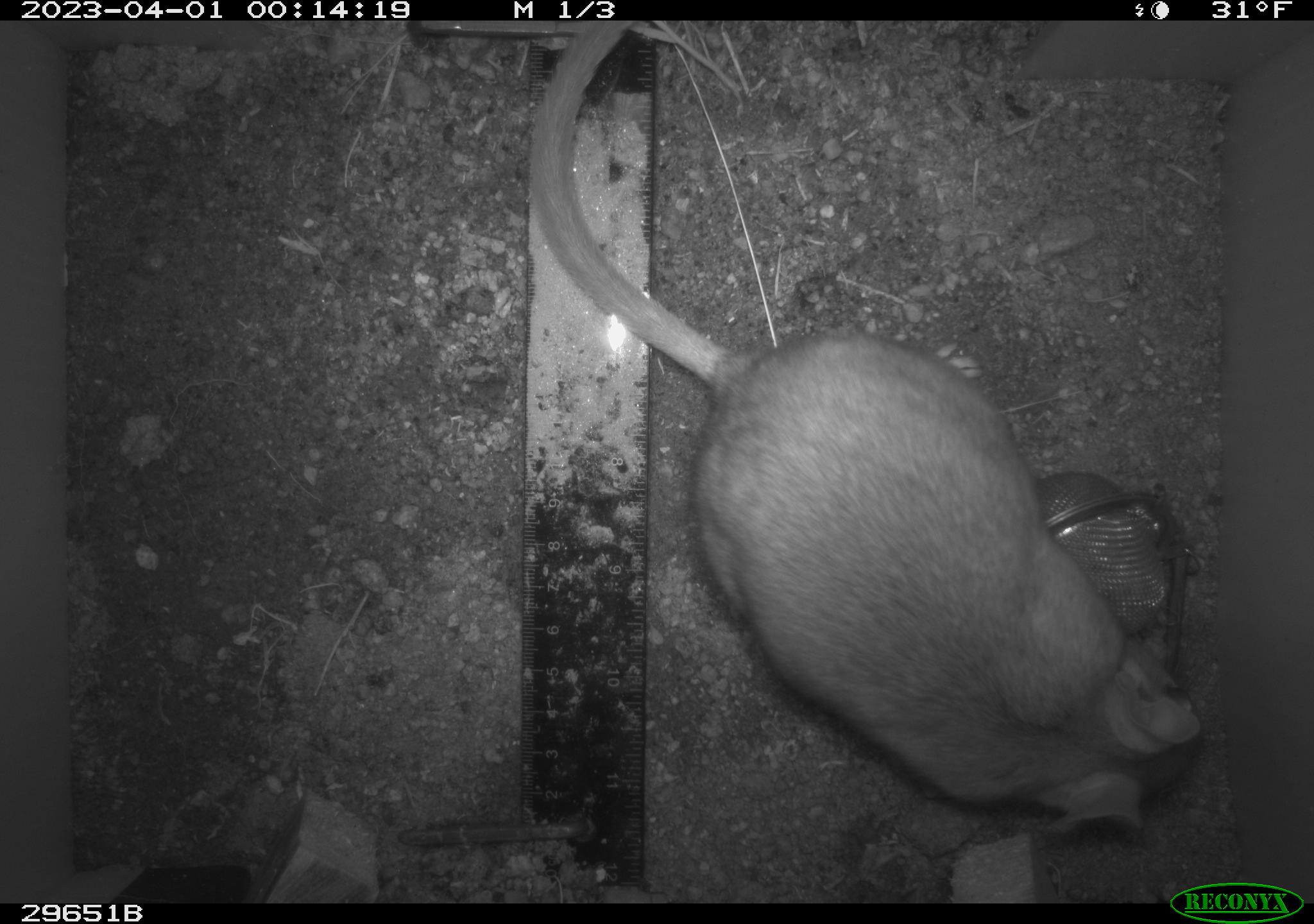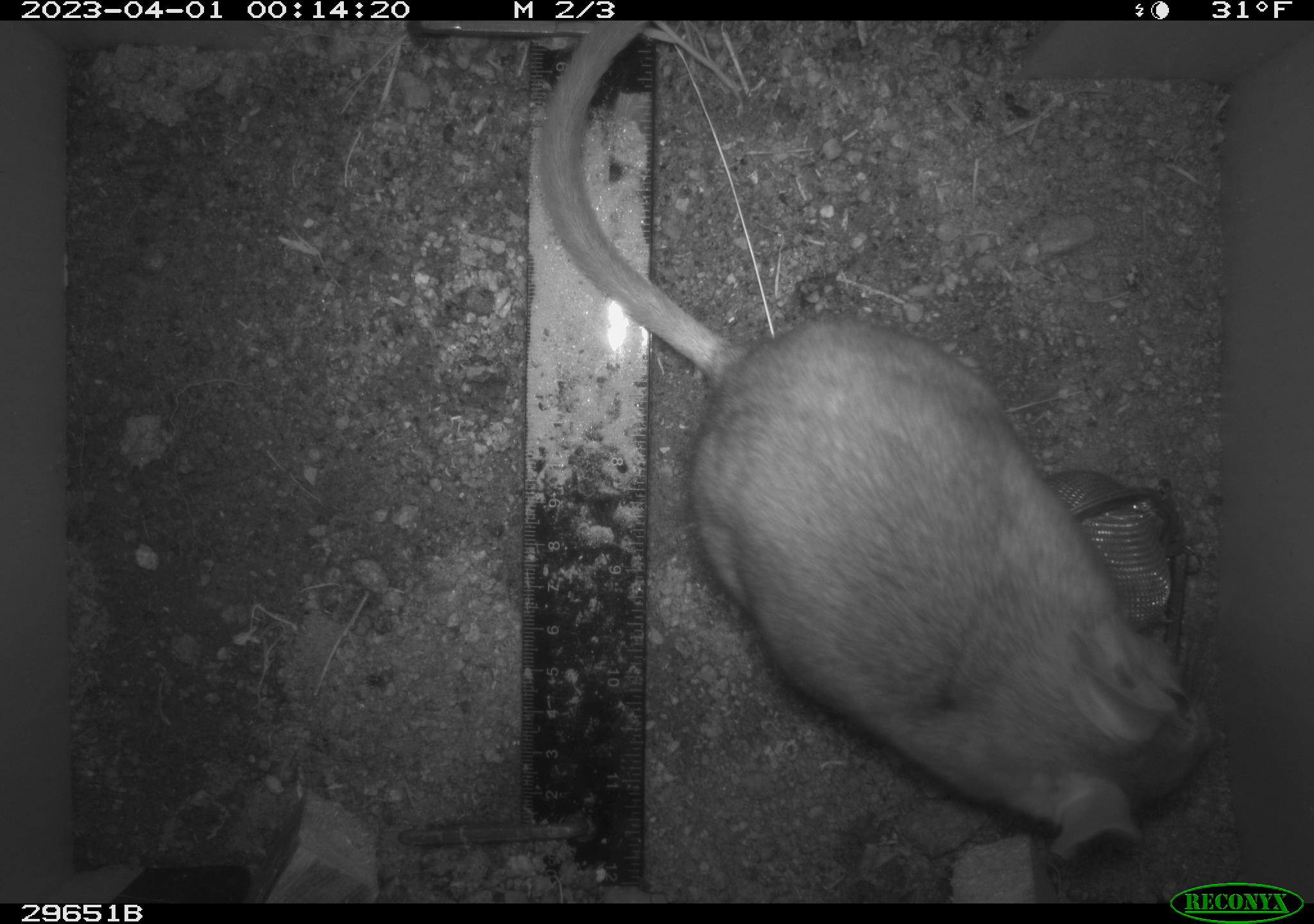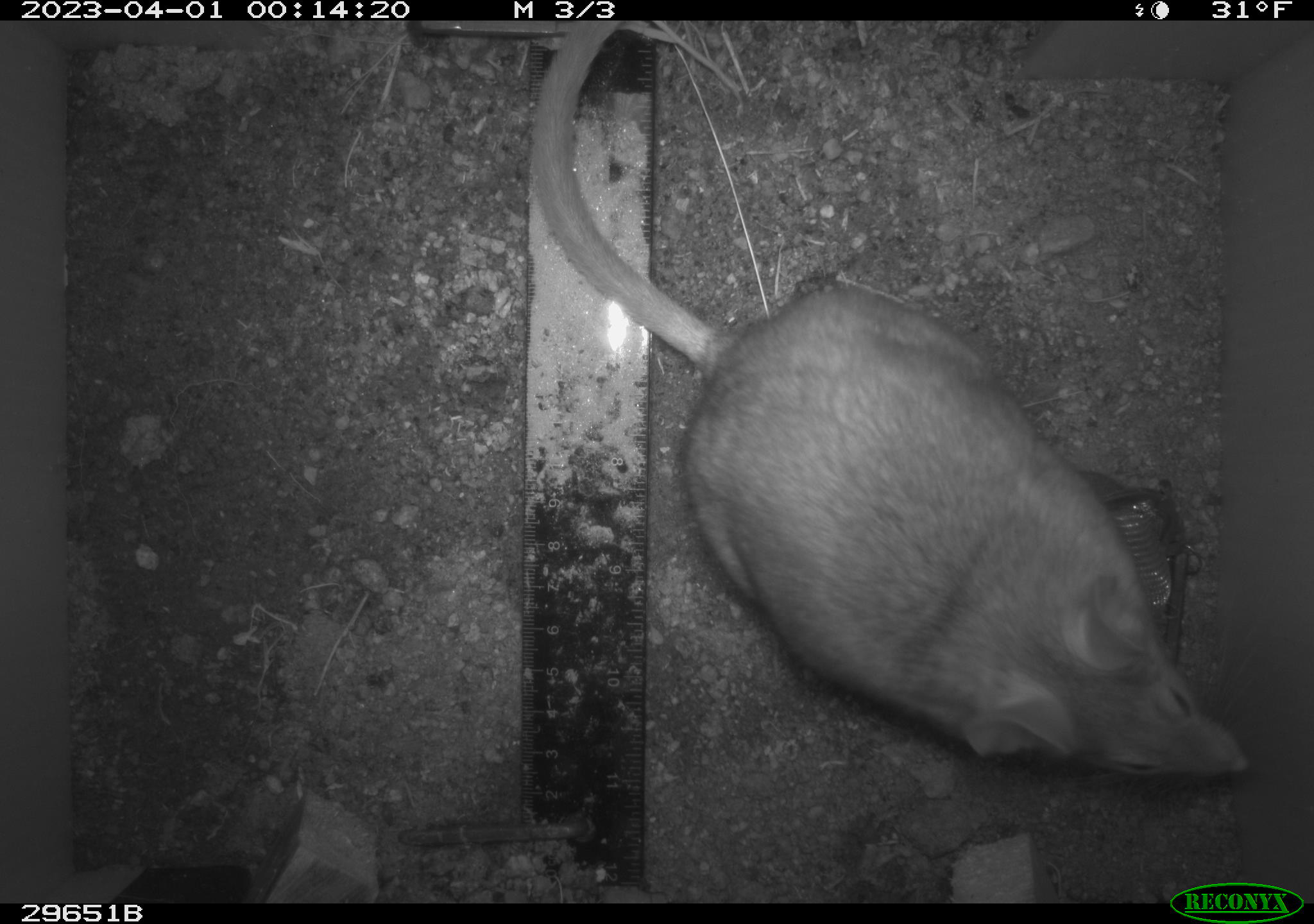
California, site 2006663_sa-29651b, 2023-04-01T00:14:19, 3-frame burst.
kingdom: Animalia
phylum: Chordata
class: Mammalia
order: Rodentia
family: Cricetidae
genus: Neotoma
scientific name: Neotoma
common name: pack rat or woodrat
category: neotoma species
Neotoma species (pack rat or woodrat) (Neotoma).